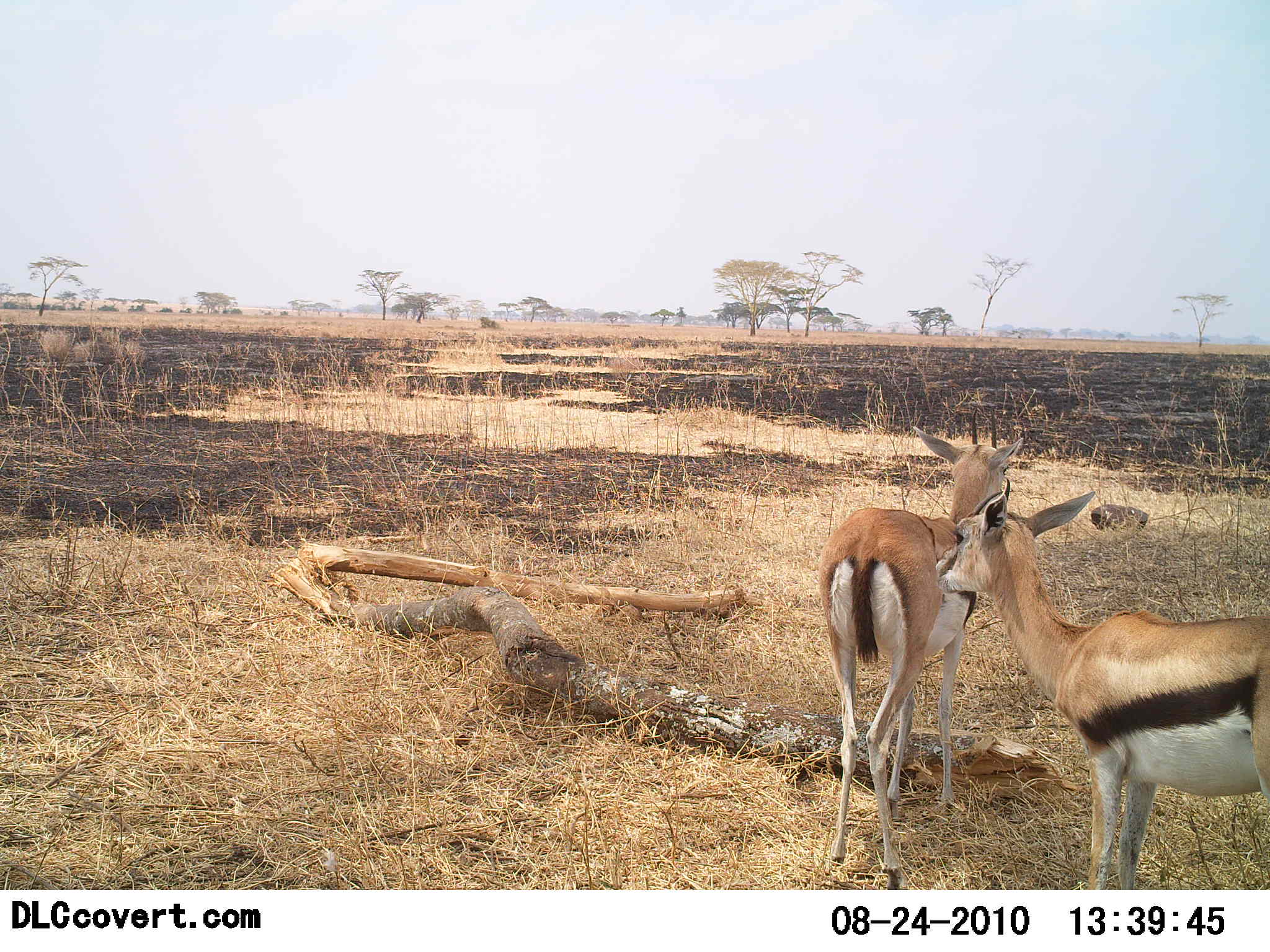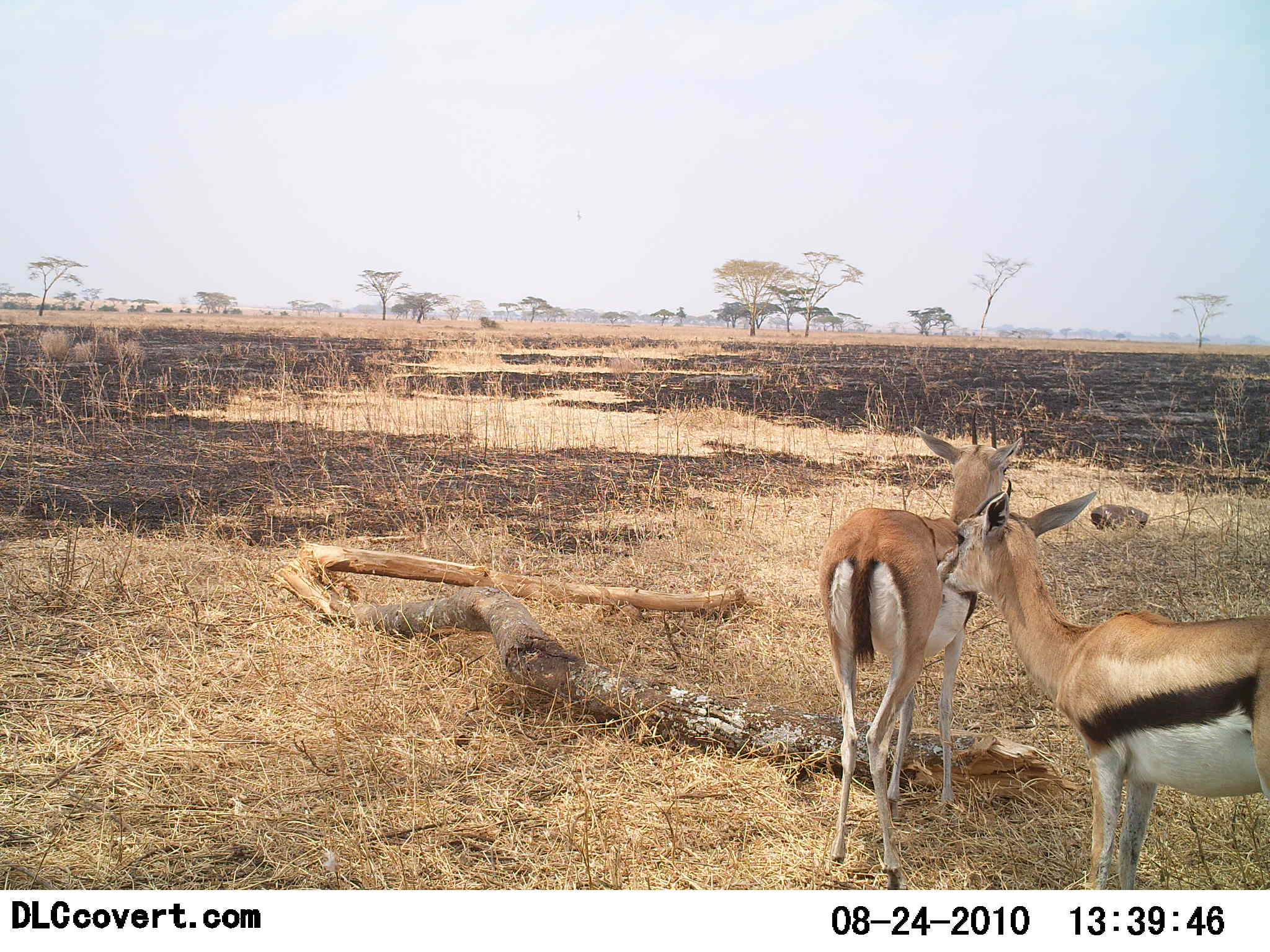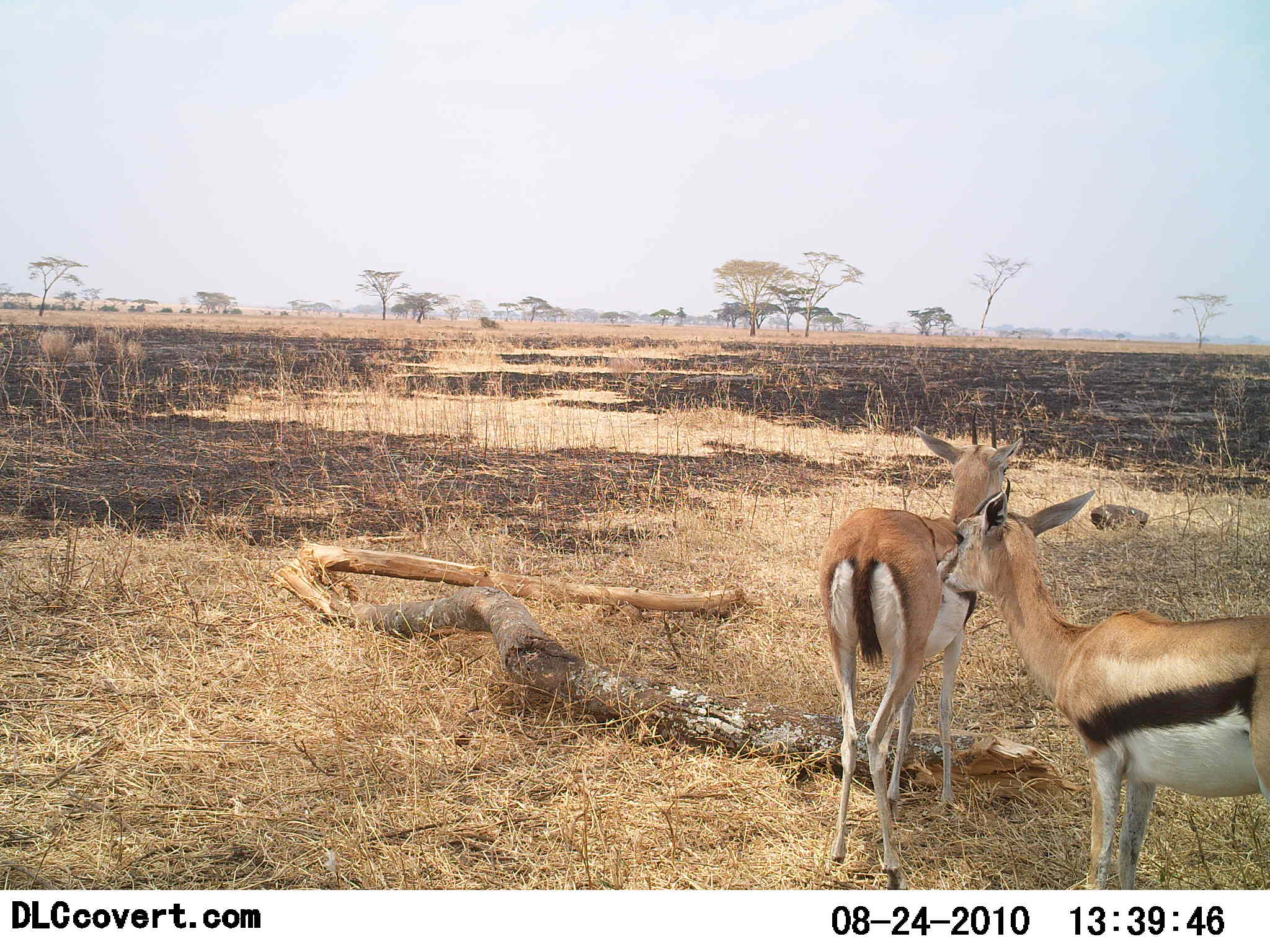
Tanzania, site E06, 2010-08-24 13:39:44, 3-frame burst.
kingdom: Animalia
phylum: Chordata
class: Mammalia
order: Artiodactyla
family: Bovidae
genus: Eudorcas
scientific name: Eudorcas thomsonii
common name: thomson's gazelle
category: gazellethomsons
Gazellethomsons (thomson's gazelle) (Eudorcas thomsonii), count 2. Behavior (volunteer vote fractions): standing 94%, resting 0%, moving 6%, interacting 6%. Young present (vote fraction): 0%. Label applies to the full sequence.